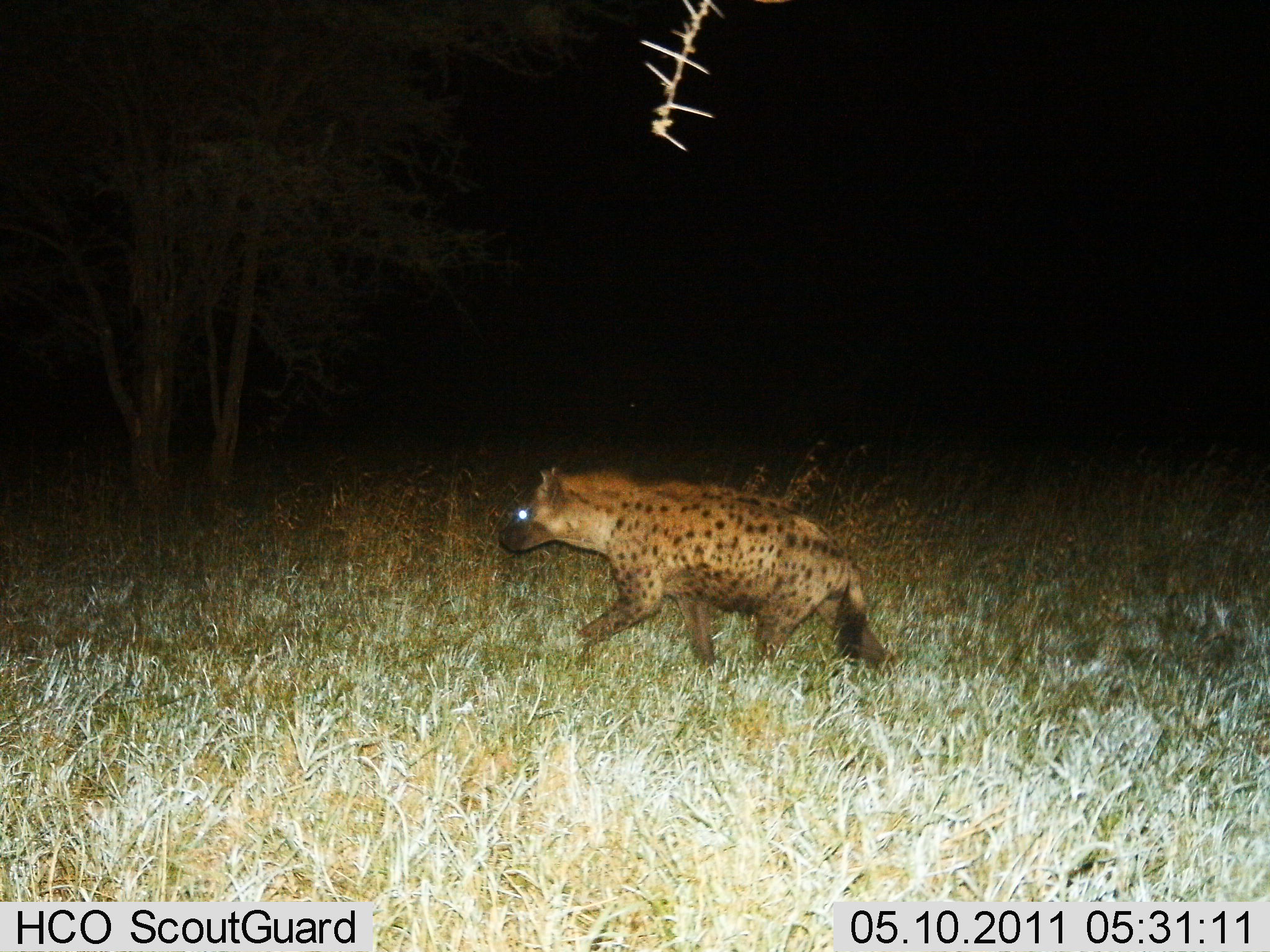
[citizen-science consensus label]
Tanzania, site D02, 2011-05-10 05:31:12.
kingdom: Animalia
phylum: Chordata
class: Mammalia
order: Carnivora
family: Hyaenidae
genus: Crocuta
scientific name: Crocuta crocuta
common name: spotted hyena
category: hyenaspotted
Hyenaspotted (spotted hyena) (Crocuta crocuta), count 1. Behavior (volunteer vote fractions): standing 9%, resting 0%, moving 100%, interacting 0%. Young present (vote fraction): 0%. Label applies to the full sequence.